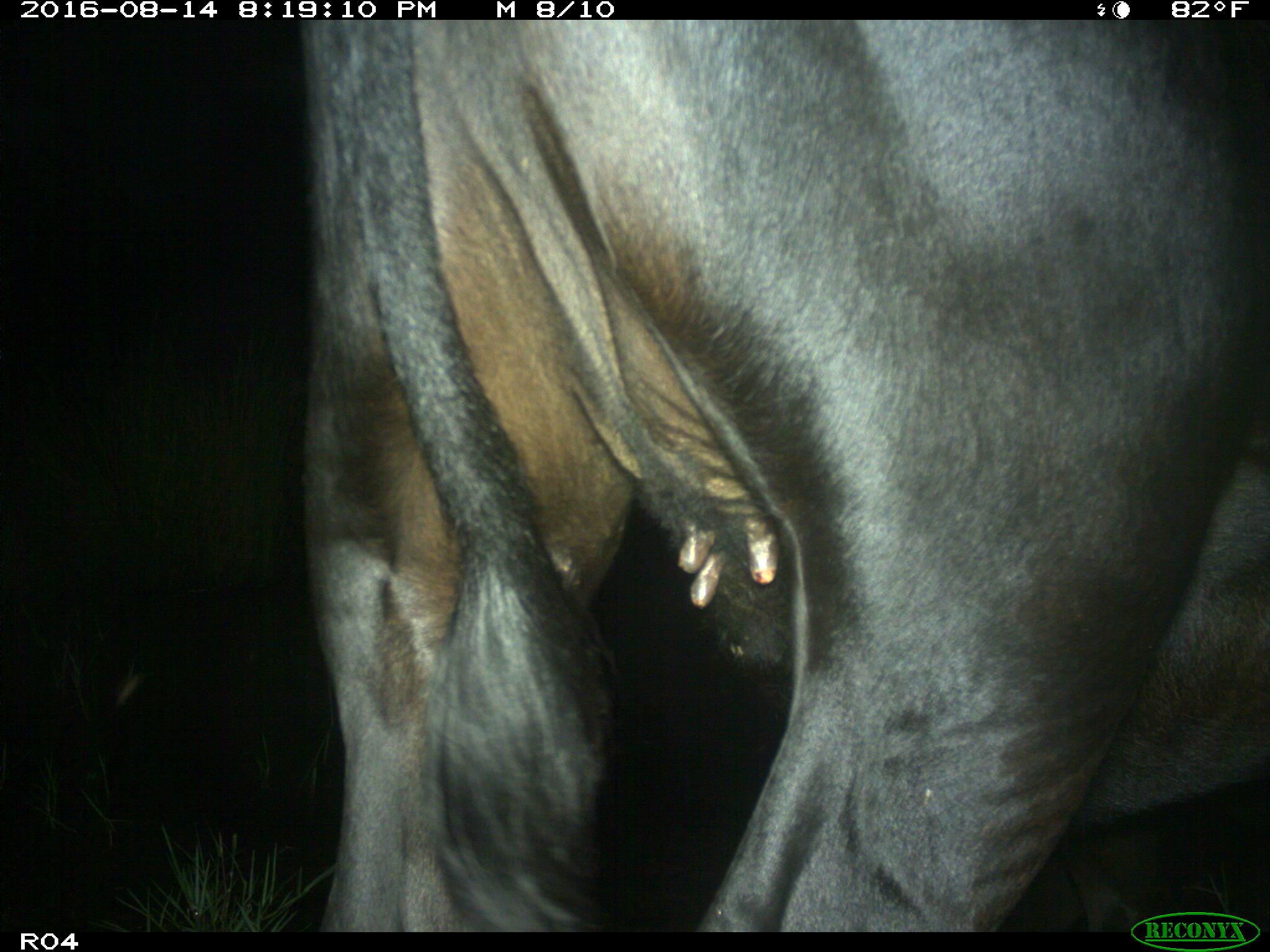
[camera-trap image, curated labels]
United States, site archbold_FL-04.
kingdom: Animalia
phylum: Chordata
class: Mammalia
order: Artiodactyla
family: Bovidae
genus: Bos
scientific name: Bos taurus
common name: domestic cow